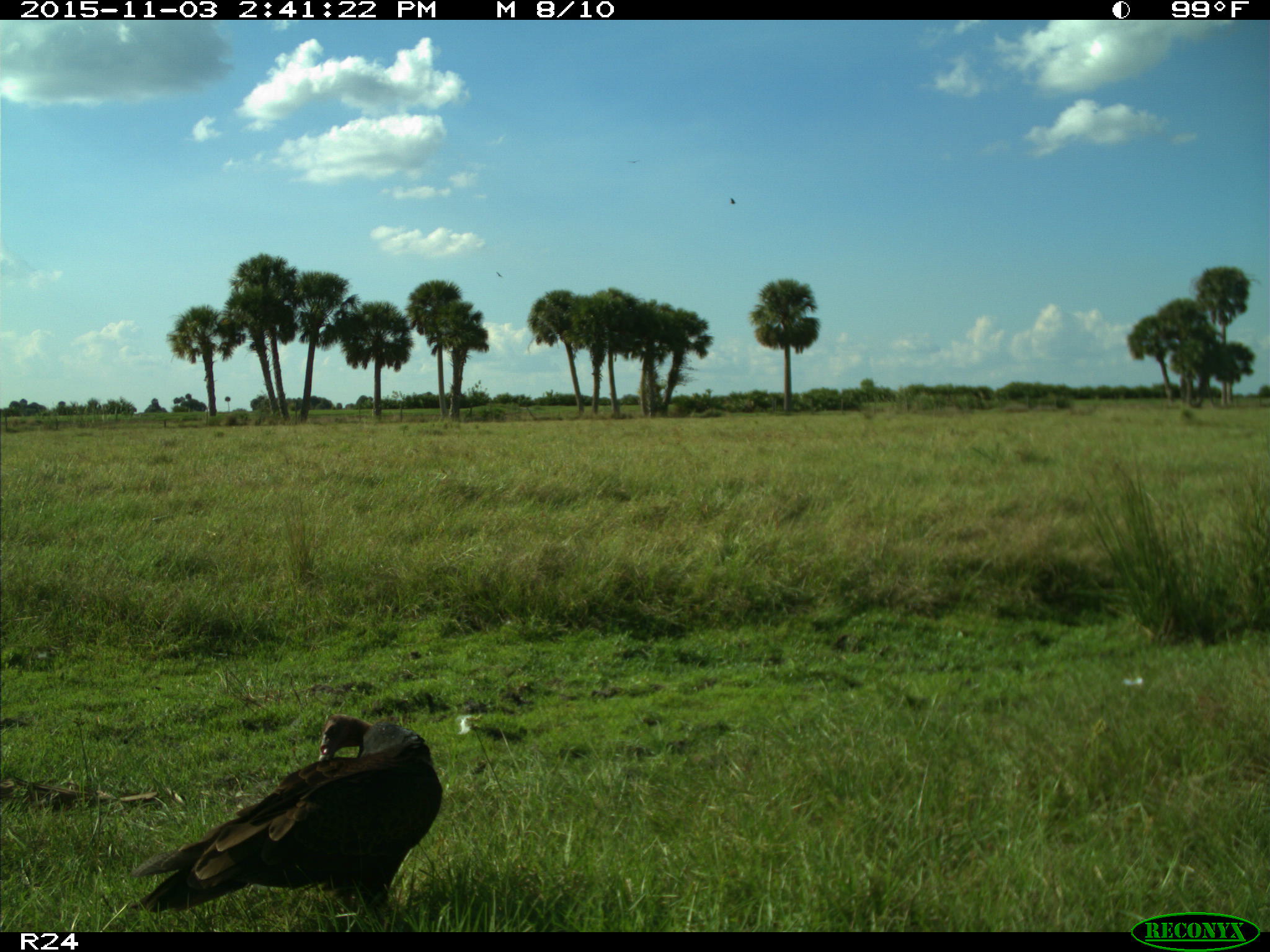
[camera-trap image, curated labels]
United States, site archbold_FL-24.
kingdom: Animalia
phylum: Chordata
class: Aves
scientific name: Aves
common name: birds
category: unidentified bird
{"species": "unidentified bird (birds) (Aves)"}